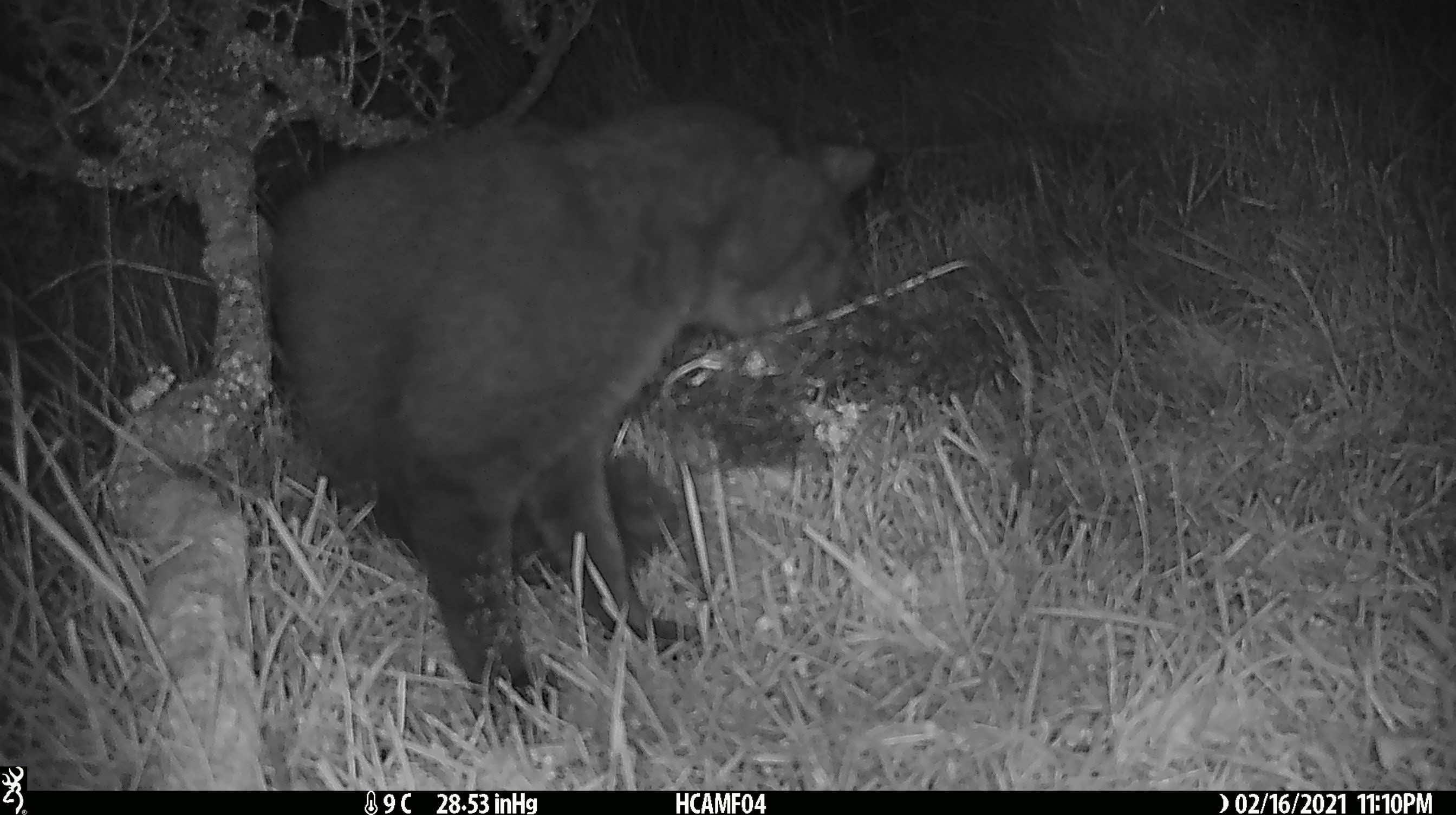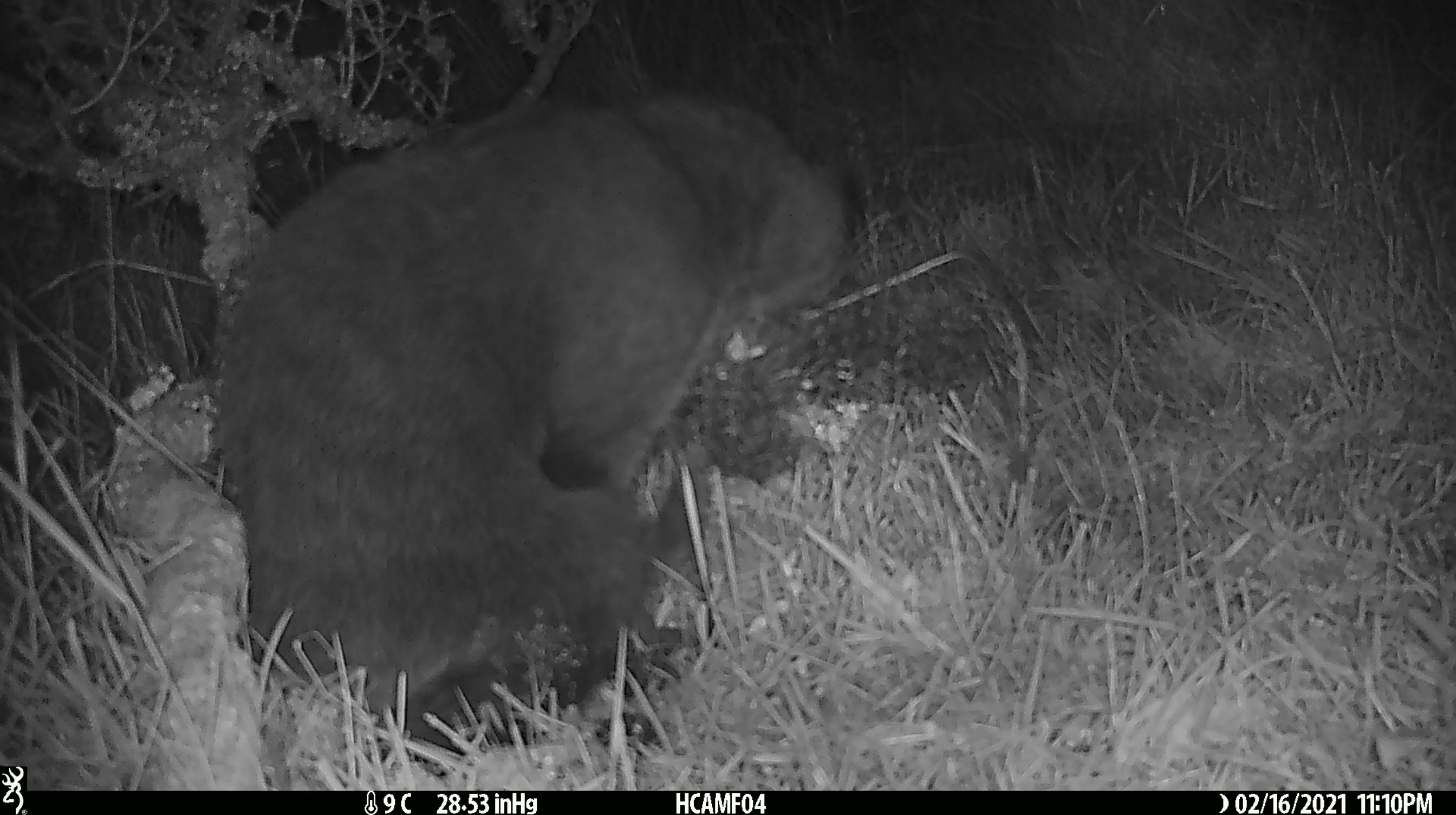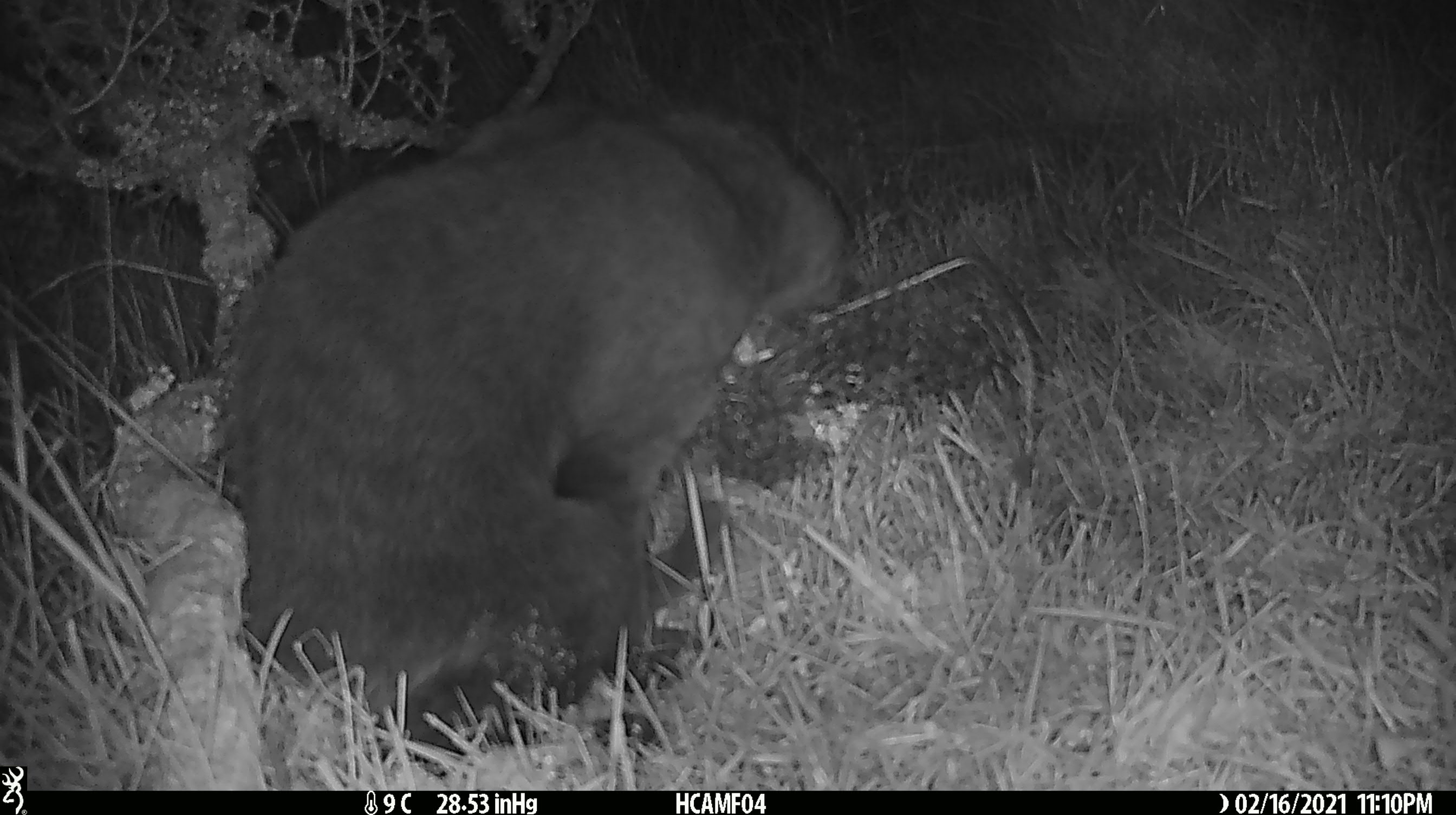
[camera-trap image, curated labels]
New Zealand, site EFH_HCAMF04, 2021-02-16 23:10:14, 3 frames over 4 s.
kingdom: Animalia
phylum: Chordata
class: Mammalia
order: Carnivora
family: Felidae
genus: Felis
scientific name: Felis catus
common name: domestic cat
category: cat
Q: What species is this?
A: Cat (domestic cat) (Felis catus).